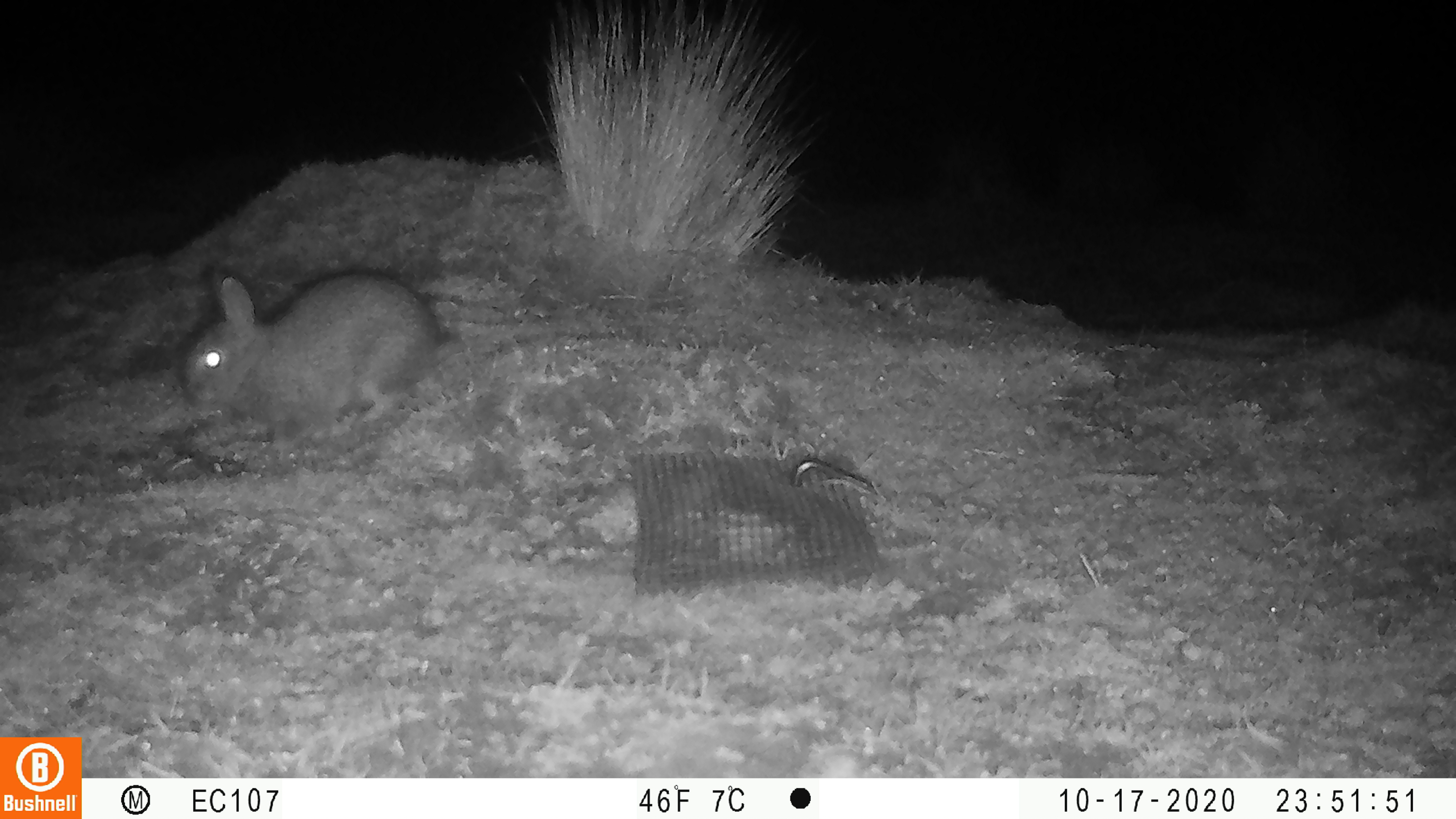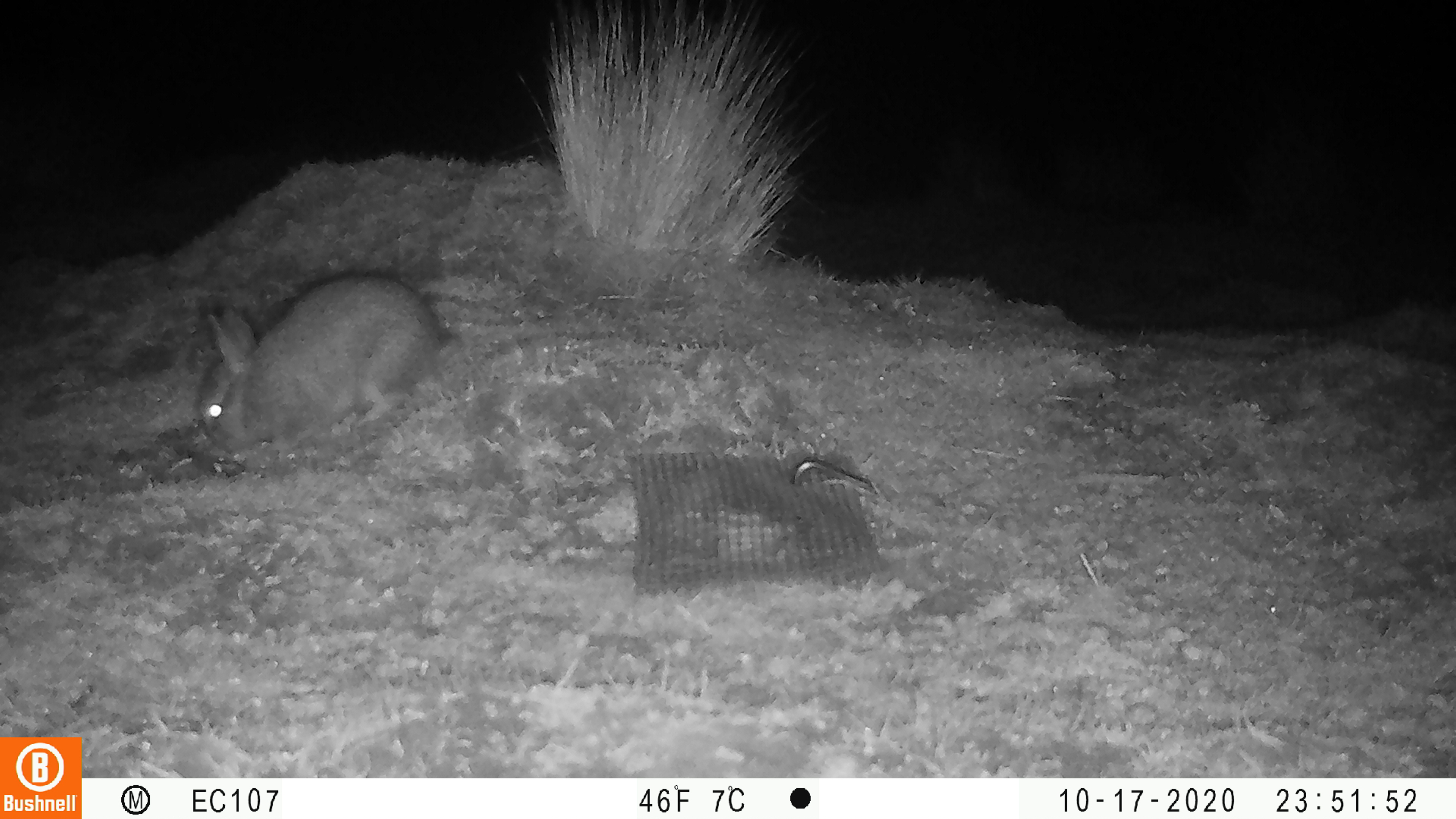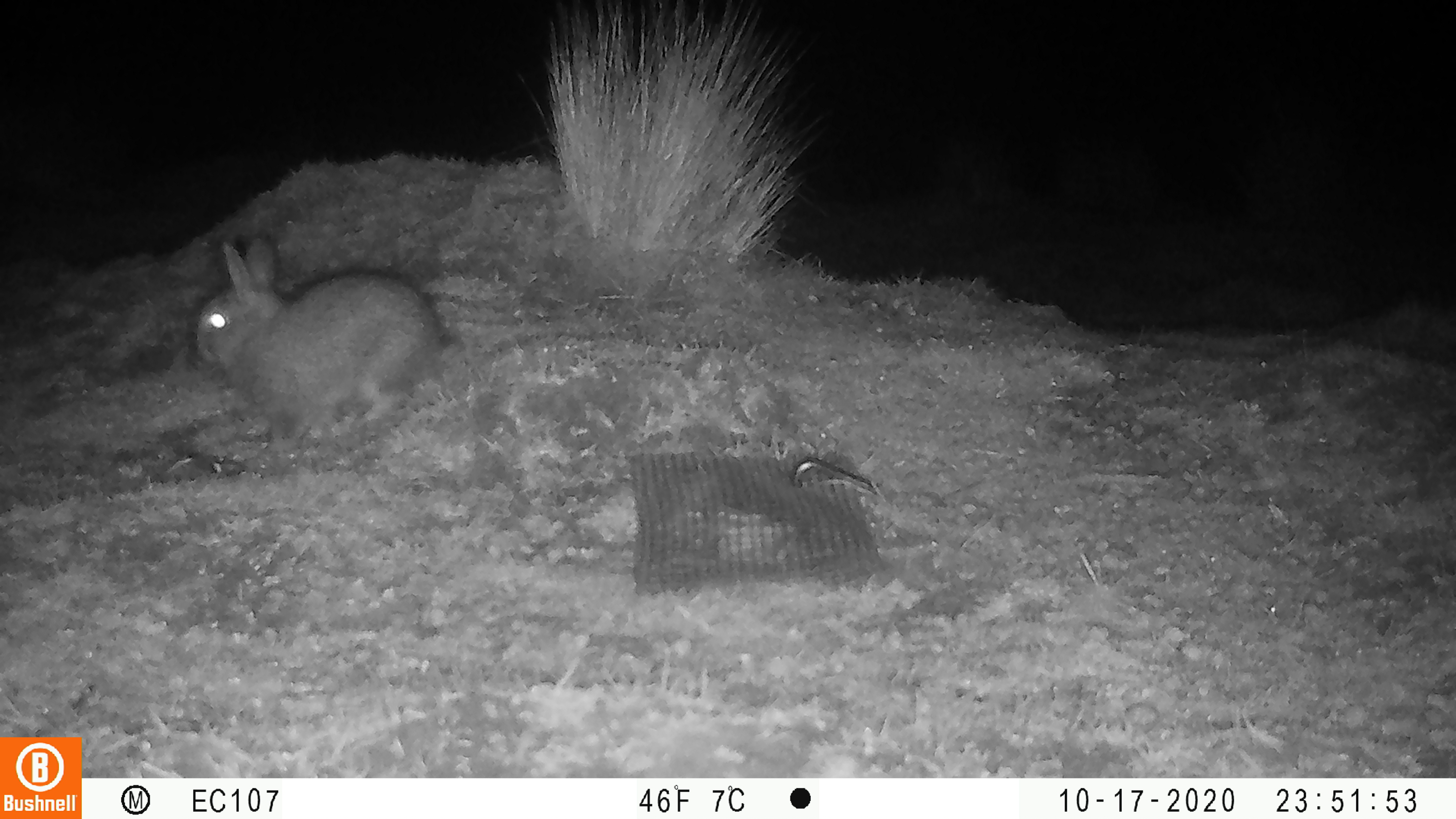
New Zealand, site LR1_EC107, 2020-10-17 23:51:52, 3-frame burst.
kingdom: Animalia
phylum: Chordata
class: Mammalia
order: Lagomorpha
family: Leporidae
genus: Oryctolagus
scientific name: Oryctolagus cuniculus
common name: european rabbit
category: rabbit